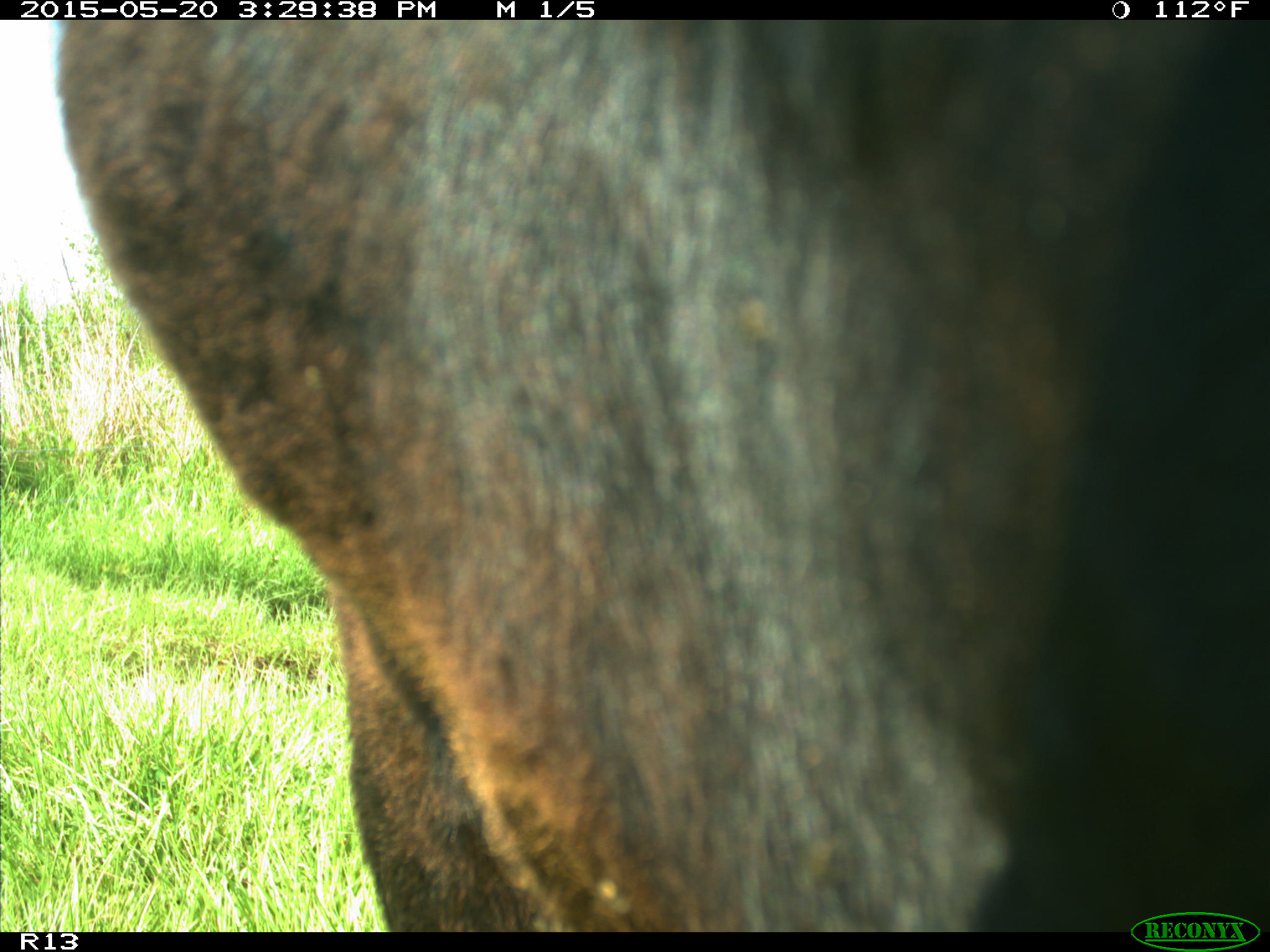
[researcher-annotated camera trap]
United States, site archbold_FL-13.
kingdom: Animalia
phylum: Chordata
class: Mammalia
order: Artiodactyla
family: Bovidae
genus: Bos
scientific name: Bos taurus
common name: domestic cow